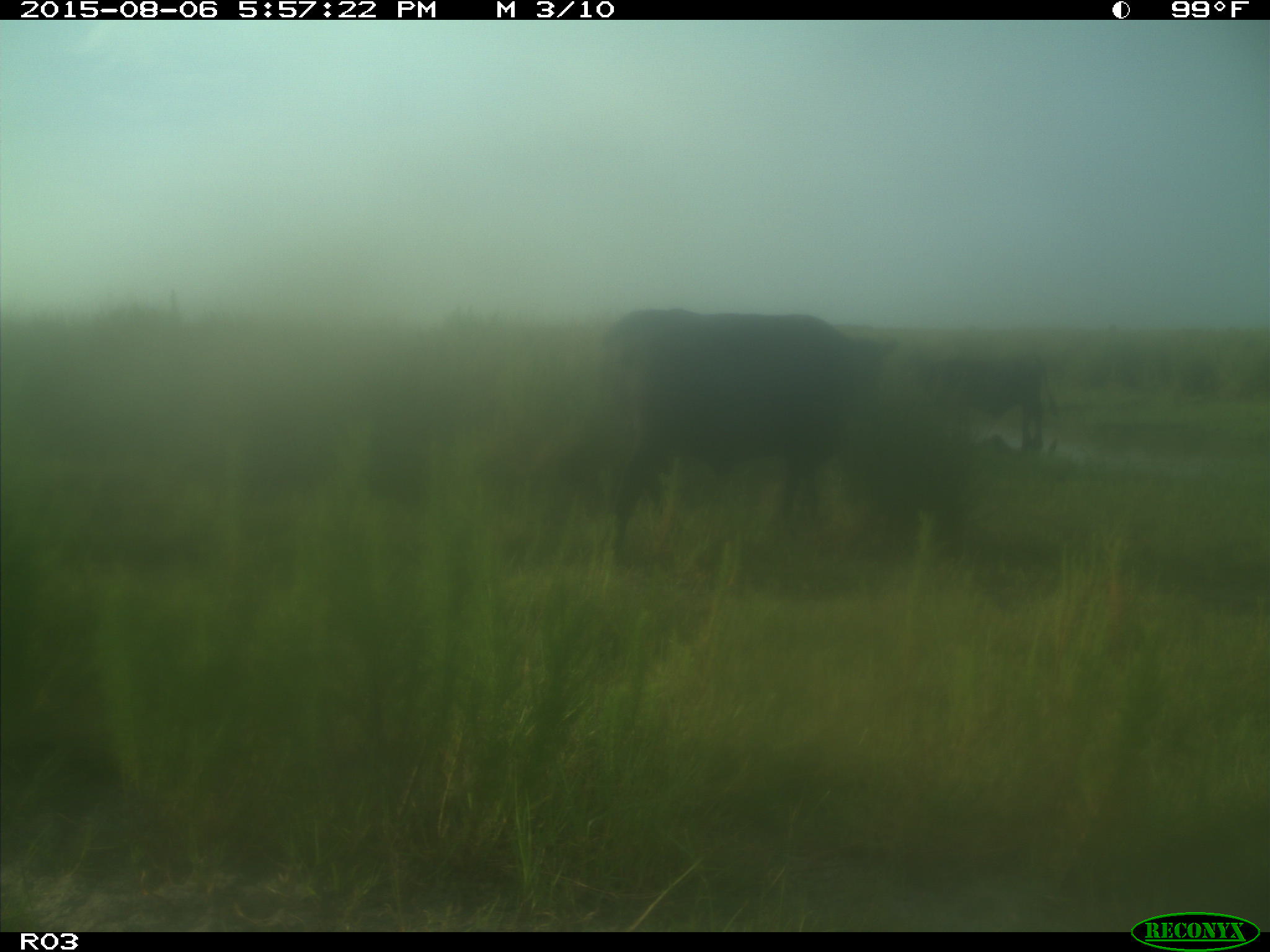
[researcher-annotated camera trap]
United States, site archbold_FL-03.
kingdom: Animalia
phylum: Chordata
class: Mammalia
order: Artiodactyla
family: Bovidae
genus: Bos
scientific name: Bos taurus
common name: domestic cow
Bos taurus (domestic cow).